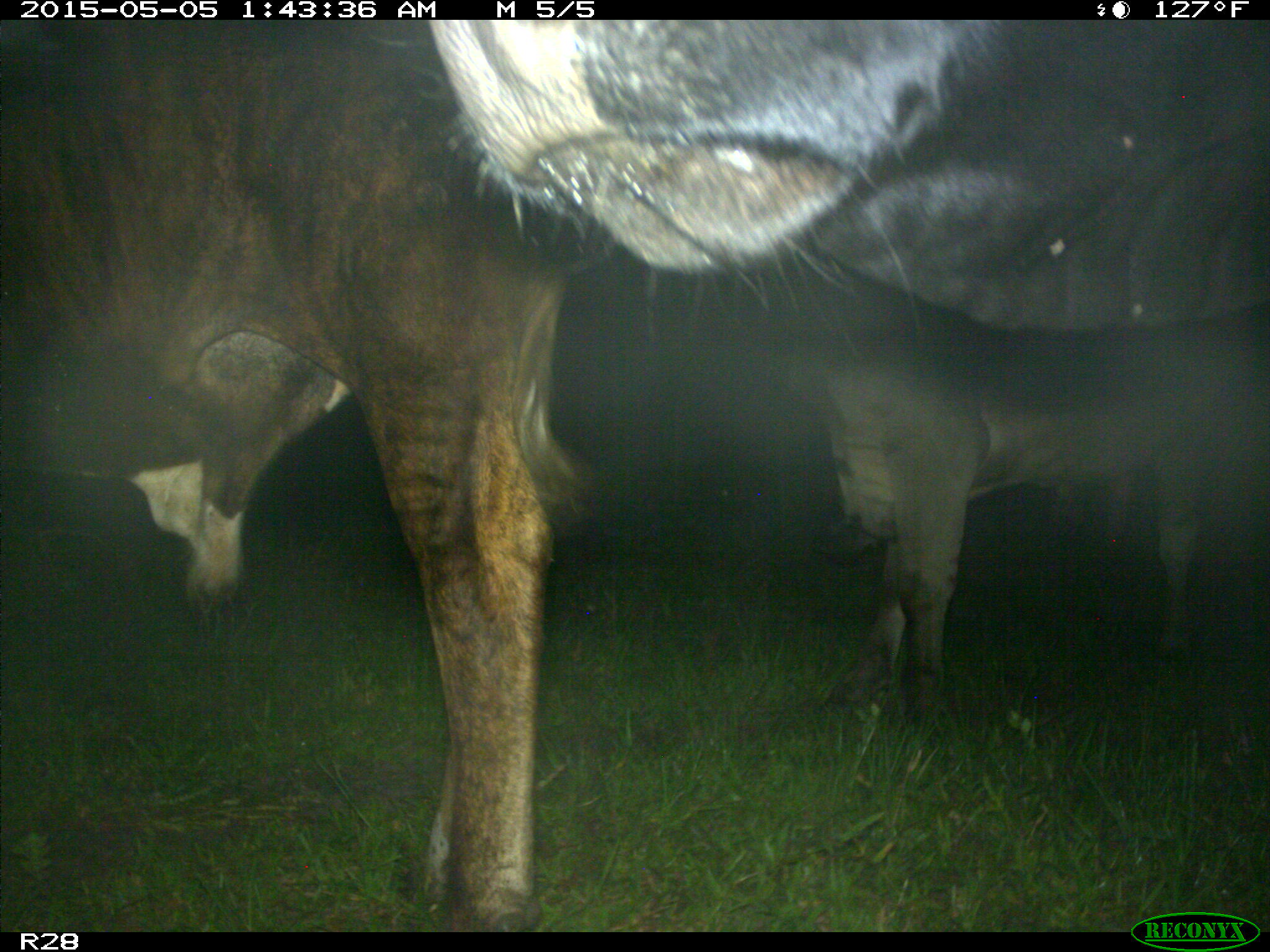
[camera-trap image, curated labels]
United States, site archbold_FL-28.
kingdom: Animalia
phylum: Chordata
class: Mammalia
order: Artiodactyla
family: Bovidae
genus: Bos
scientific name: Bos taurus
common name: domestic cow